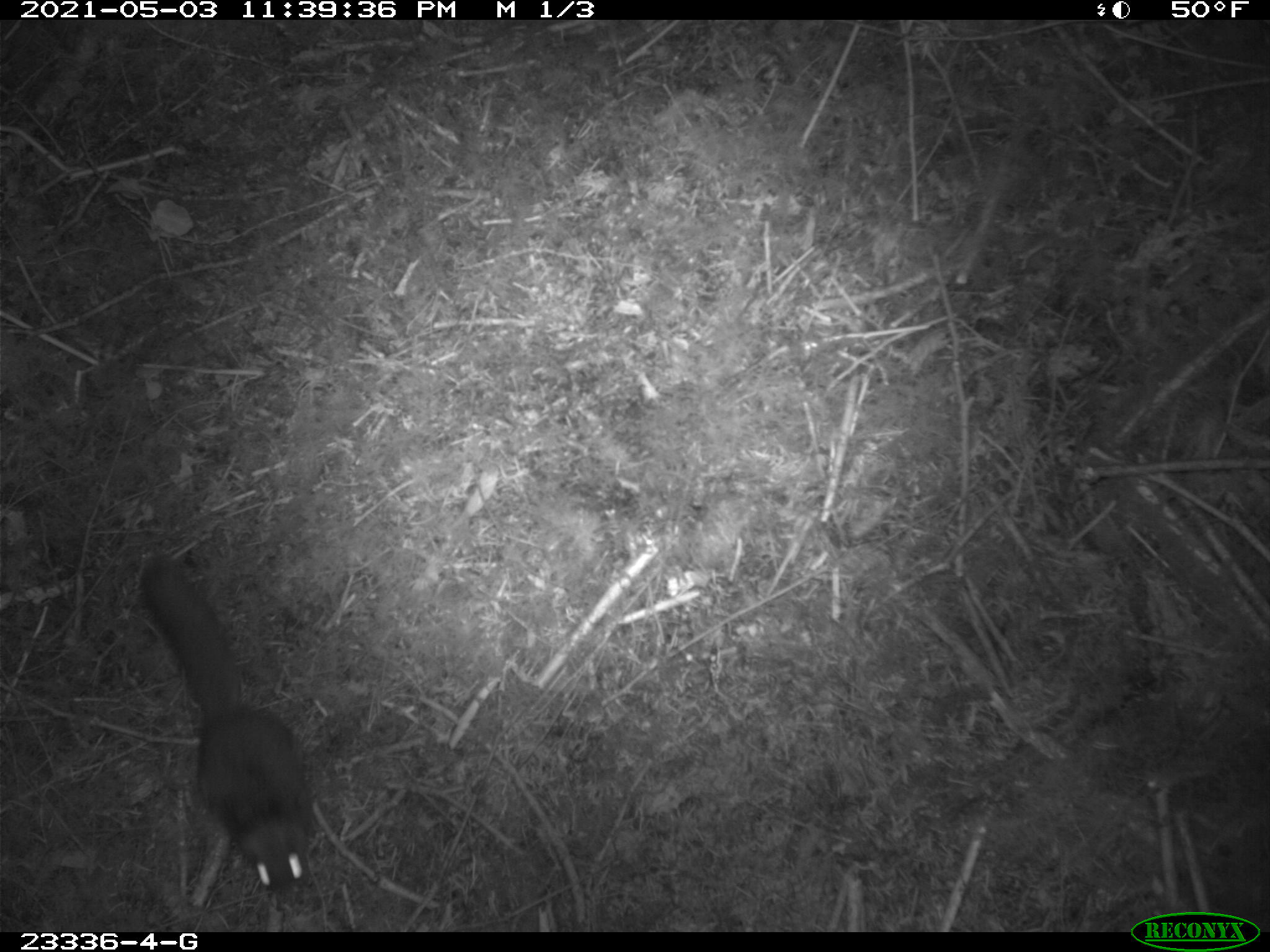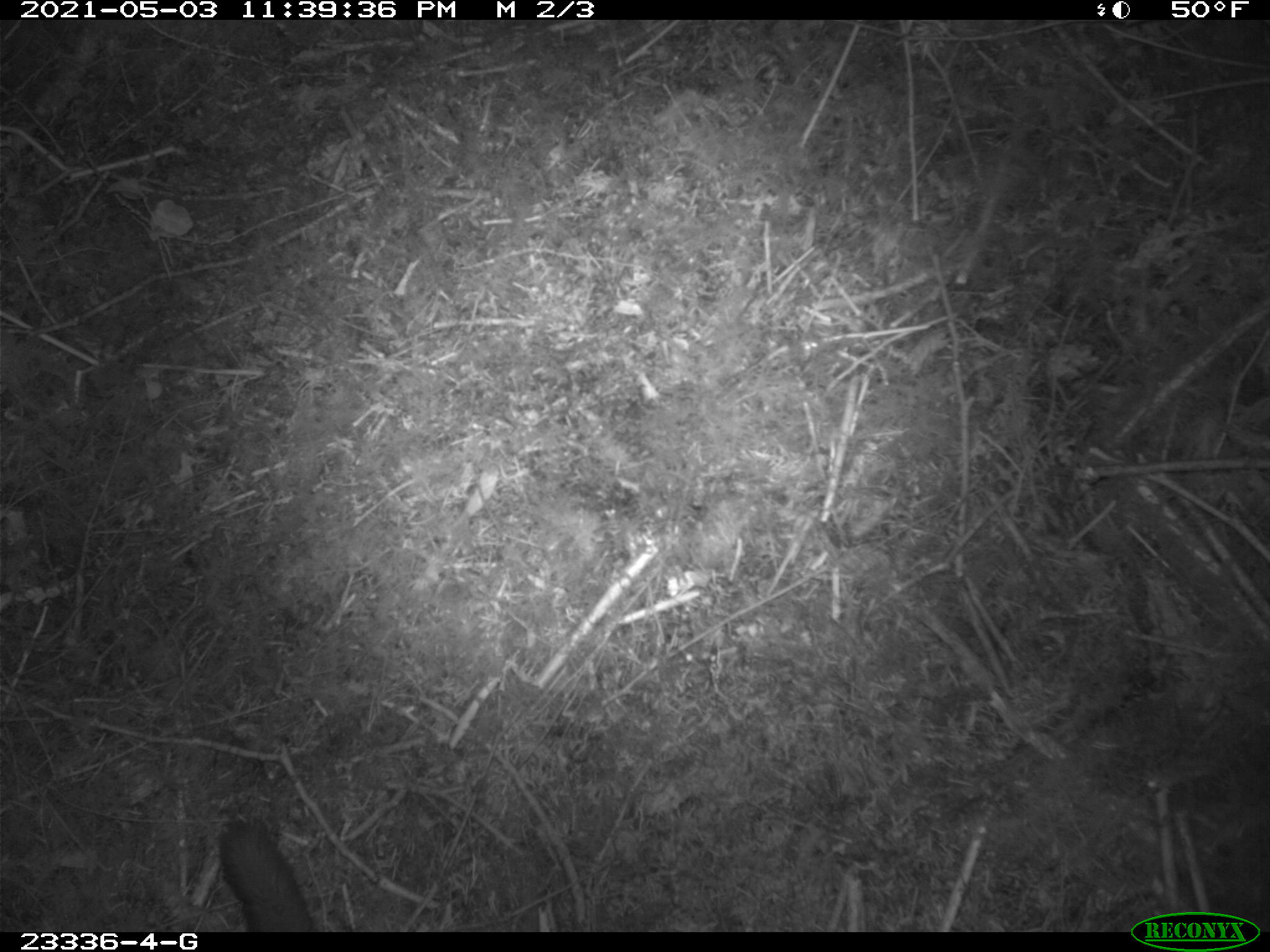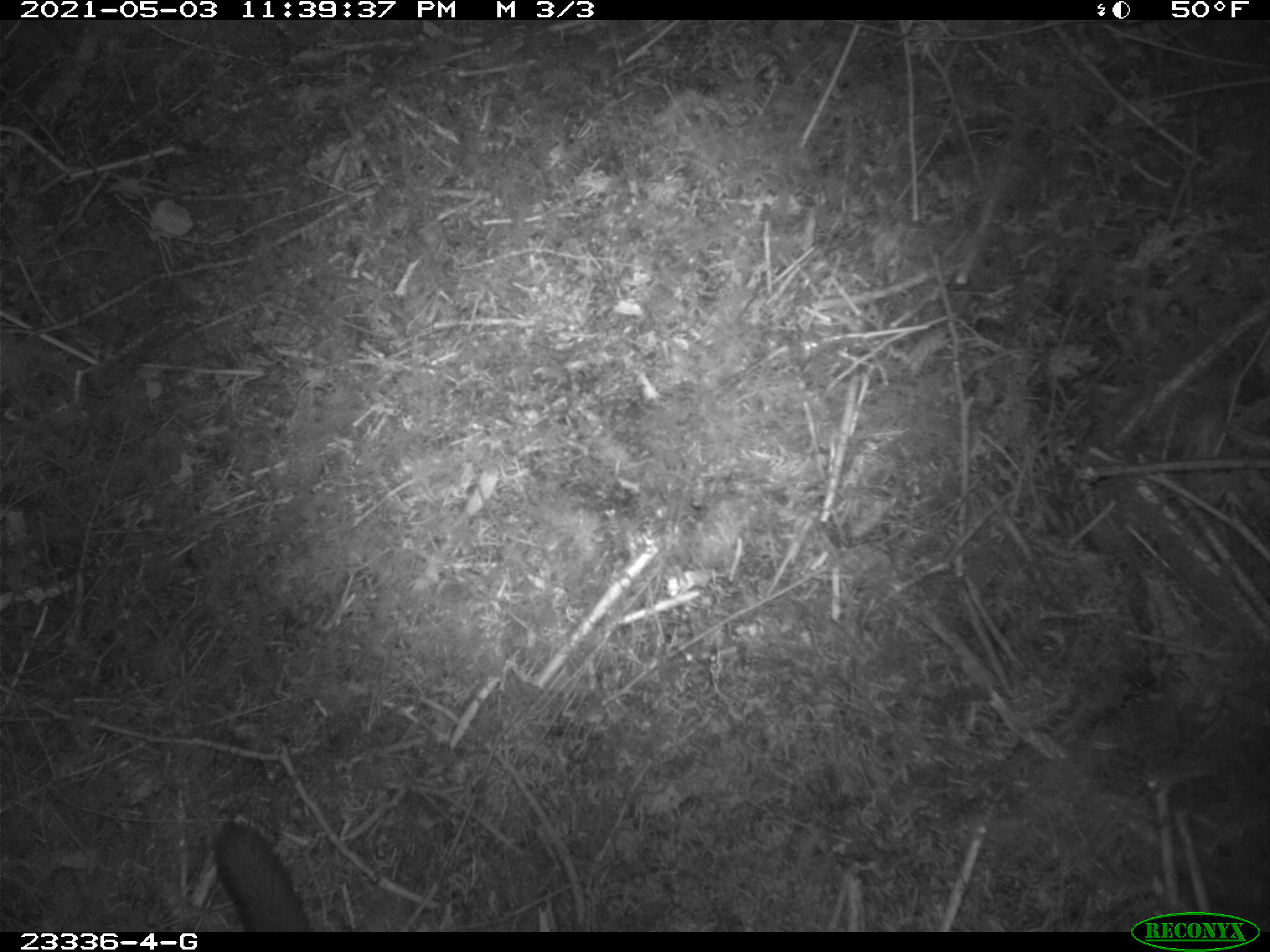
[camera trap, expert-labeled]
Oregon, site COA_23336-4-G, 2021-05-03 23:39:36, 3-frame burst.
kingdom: Animalia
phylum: Chordata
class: Mammalia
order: Rodentia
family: Sciuridae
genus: Glaucomys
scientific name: Glaucomys oregonensis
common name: humboldt's flying squirrel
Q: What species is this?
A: Humboldt's flying squirrel (Glaucomys oregonensis).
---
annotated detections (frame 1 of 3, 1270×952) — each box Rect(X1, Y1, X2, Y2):
humboldt's flying squirrel: Rect(136, 548, 317, 900)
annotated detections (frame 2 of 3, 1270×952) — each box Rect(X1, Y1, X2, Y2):
humboldt's flying squirrel: Rect(215, 818, 318, 927)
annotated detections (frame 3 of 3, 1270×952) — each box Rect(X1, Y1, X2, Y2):
humboldt's flying squirrel: Rect(208, 813, 316, 928)